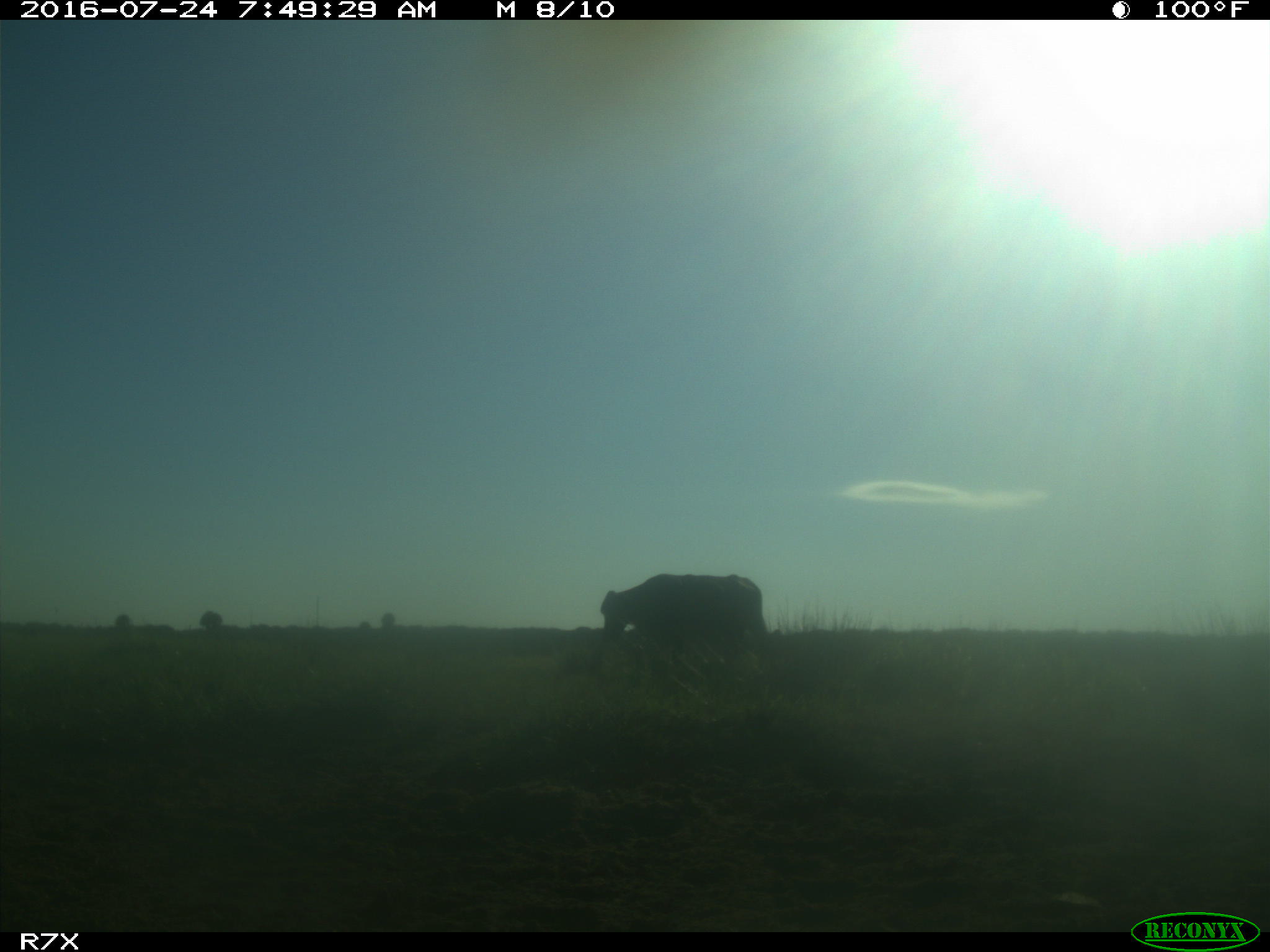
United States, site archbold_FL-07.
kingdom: Animalia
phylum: Chordata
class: Mammalia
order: Artiodactyla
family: Bovidae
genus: Bos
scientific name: Bos taurus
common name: domestic cow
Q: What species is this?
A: Bos taurus (domestic cow).